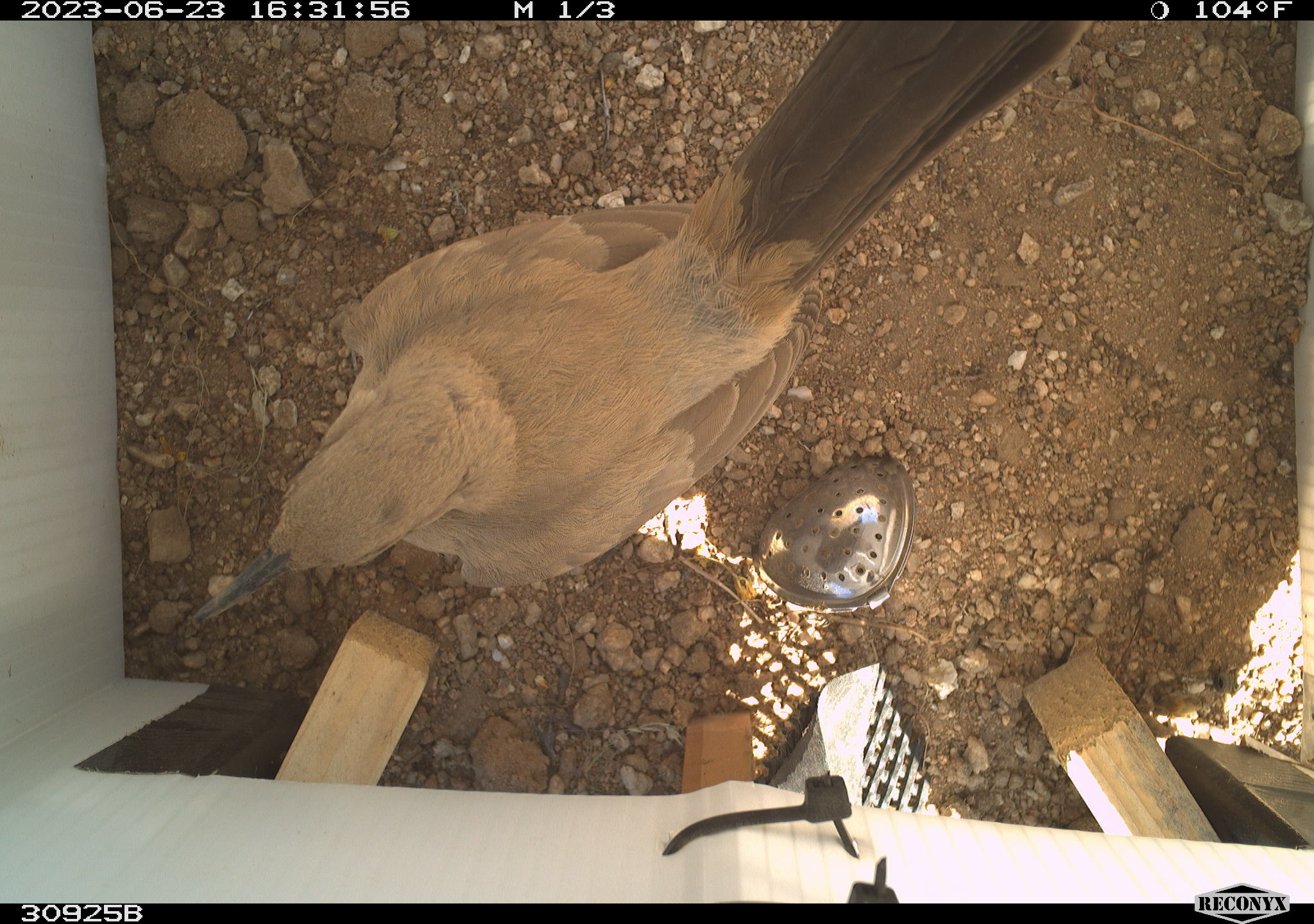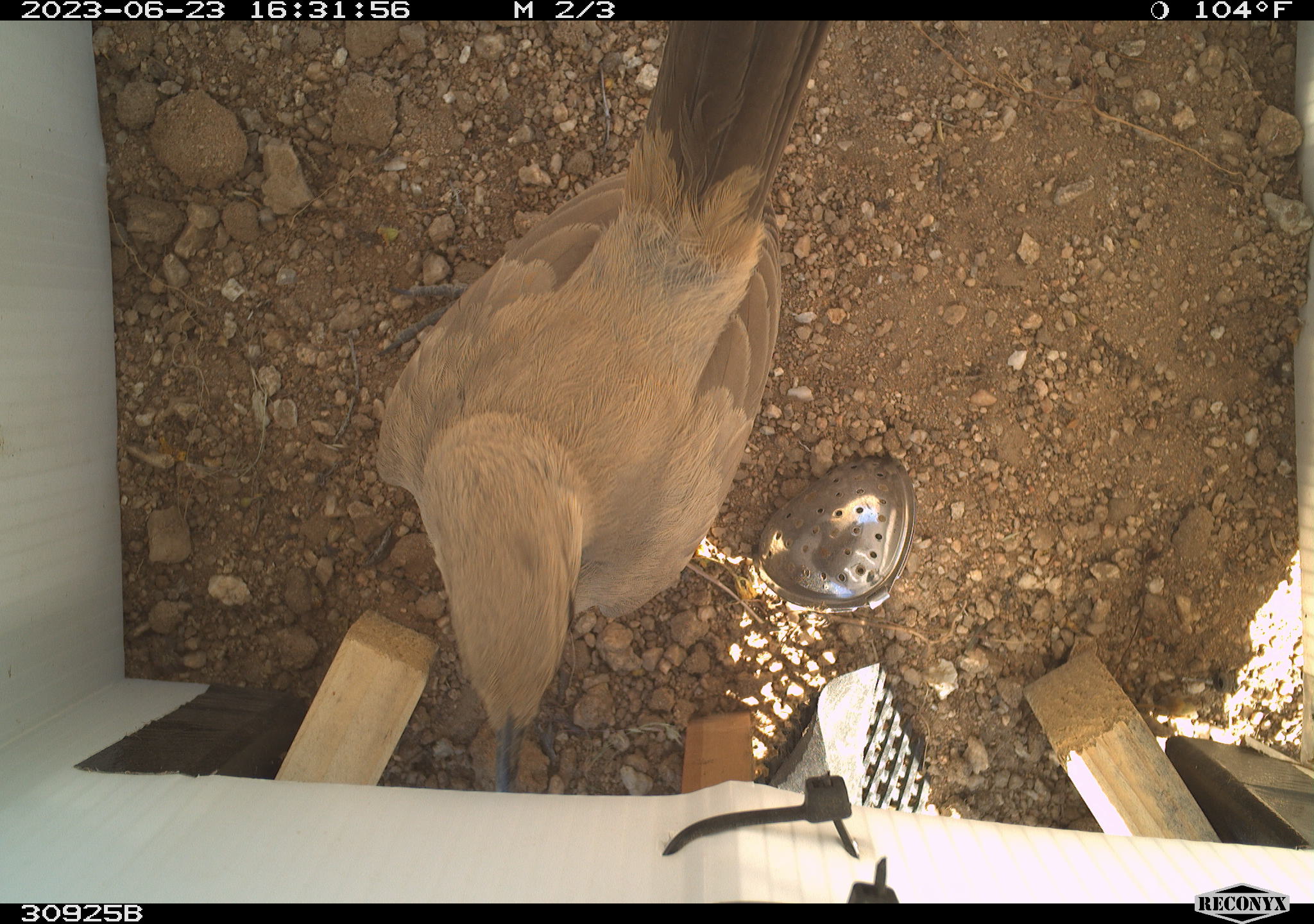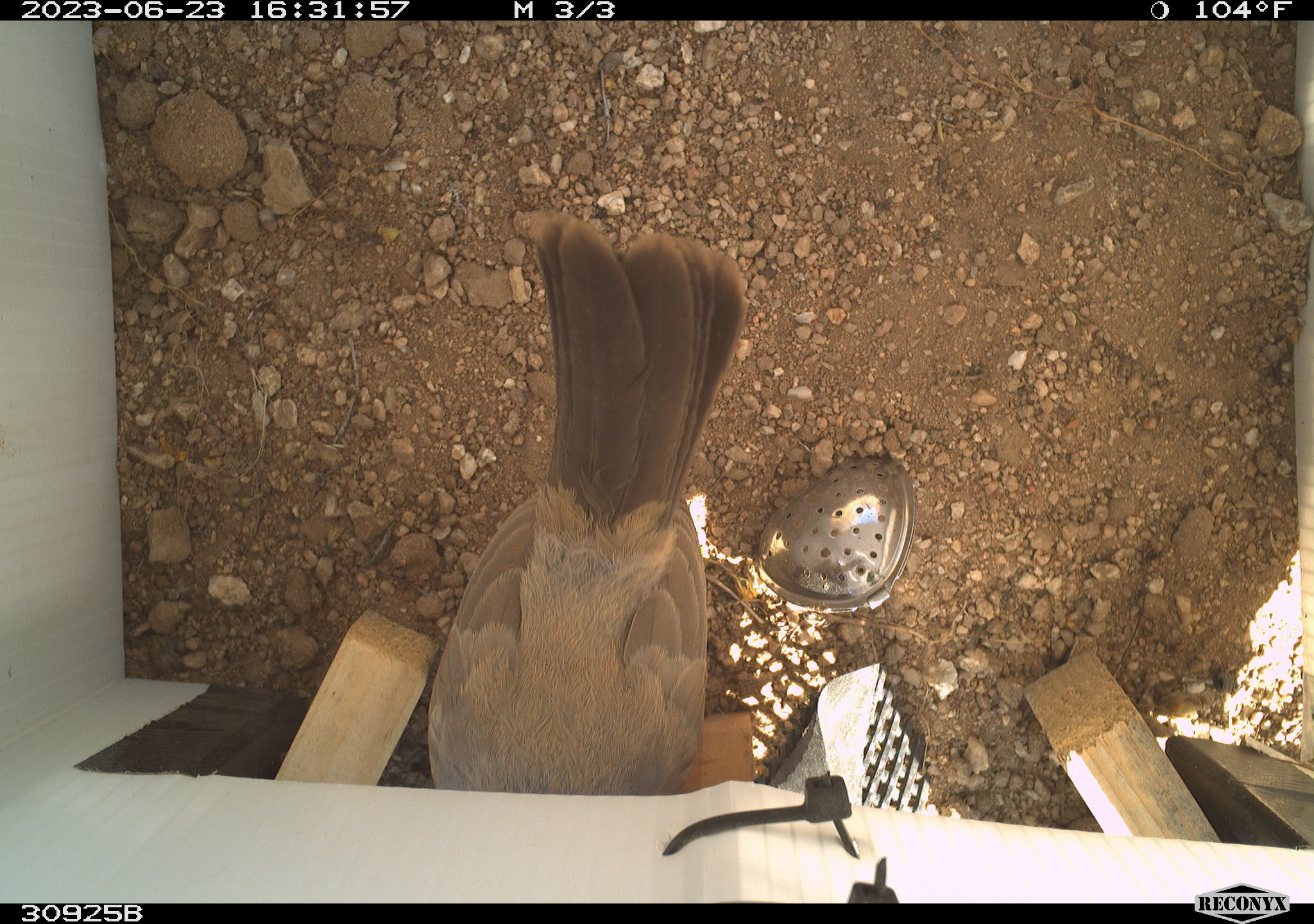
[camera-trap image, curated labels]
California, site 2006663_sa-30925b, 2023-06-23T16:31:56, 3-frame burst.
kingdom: Animalia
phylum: Chordata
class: Aves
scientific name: Aves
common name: bird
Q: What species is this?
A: Bird (Aves).